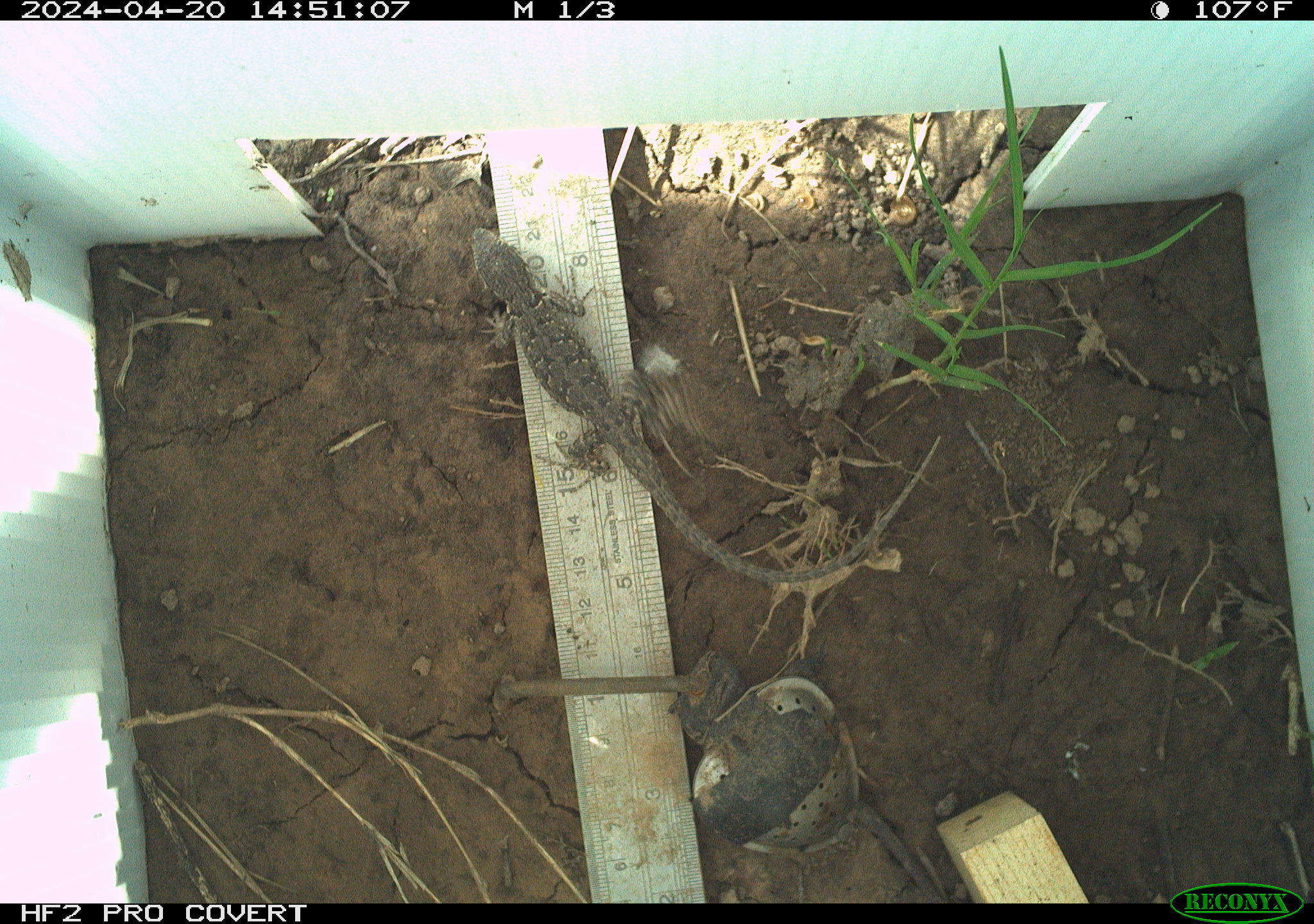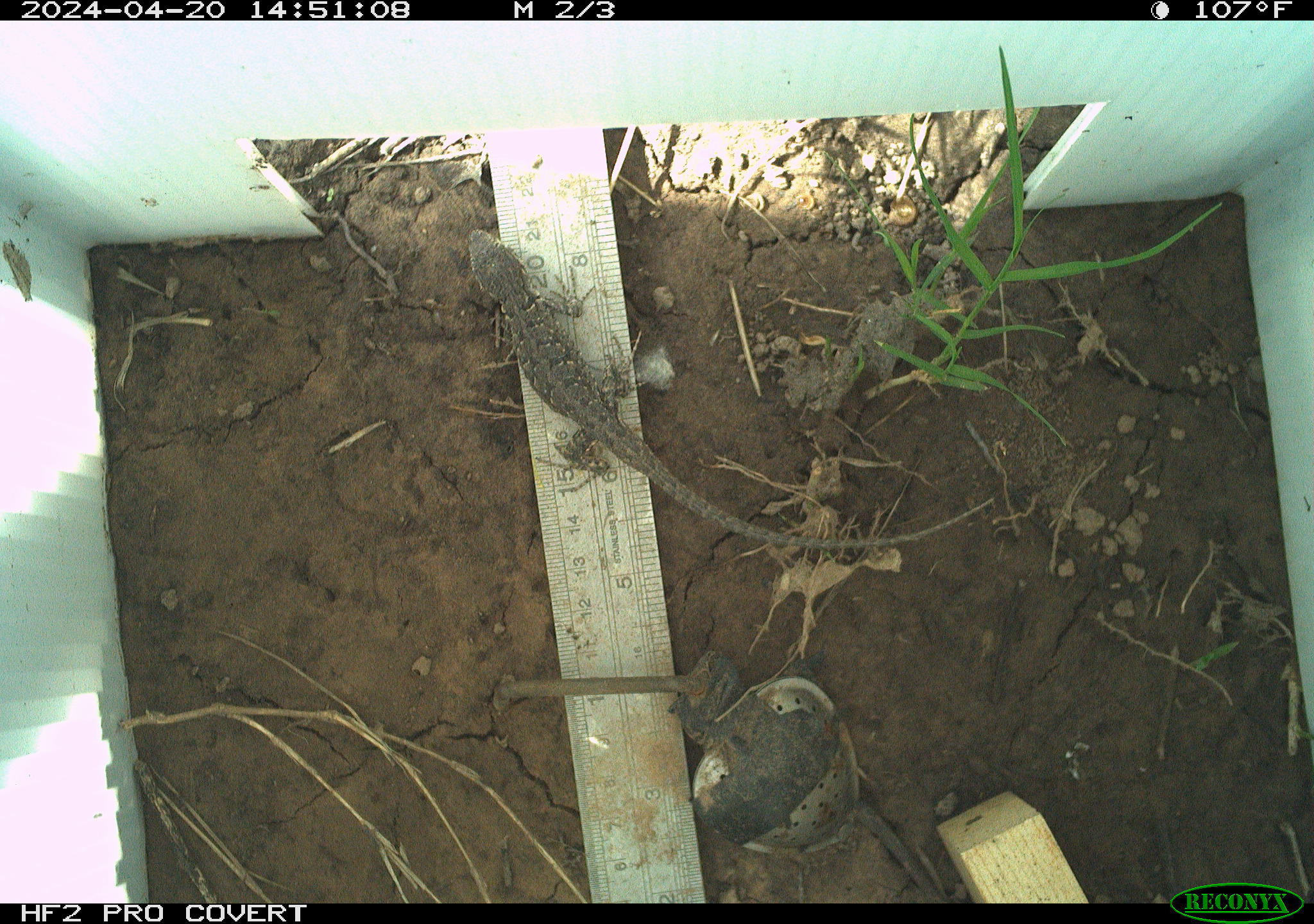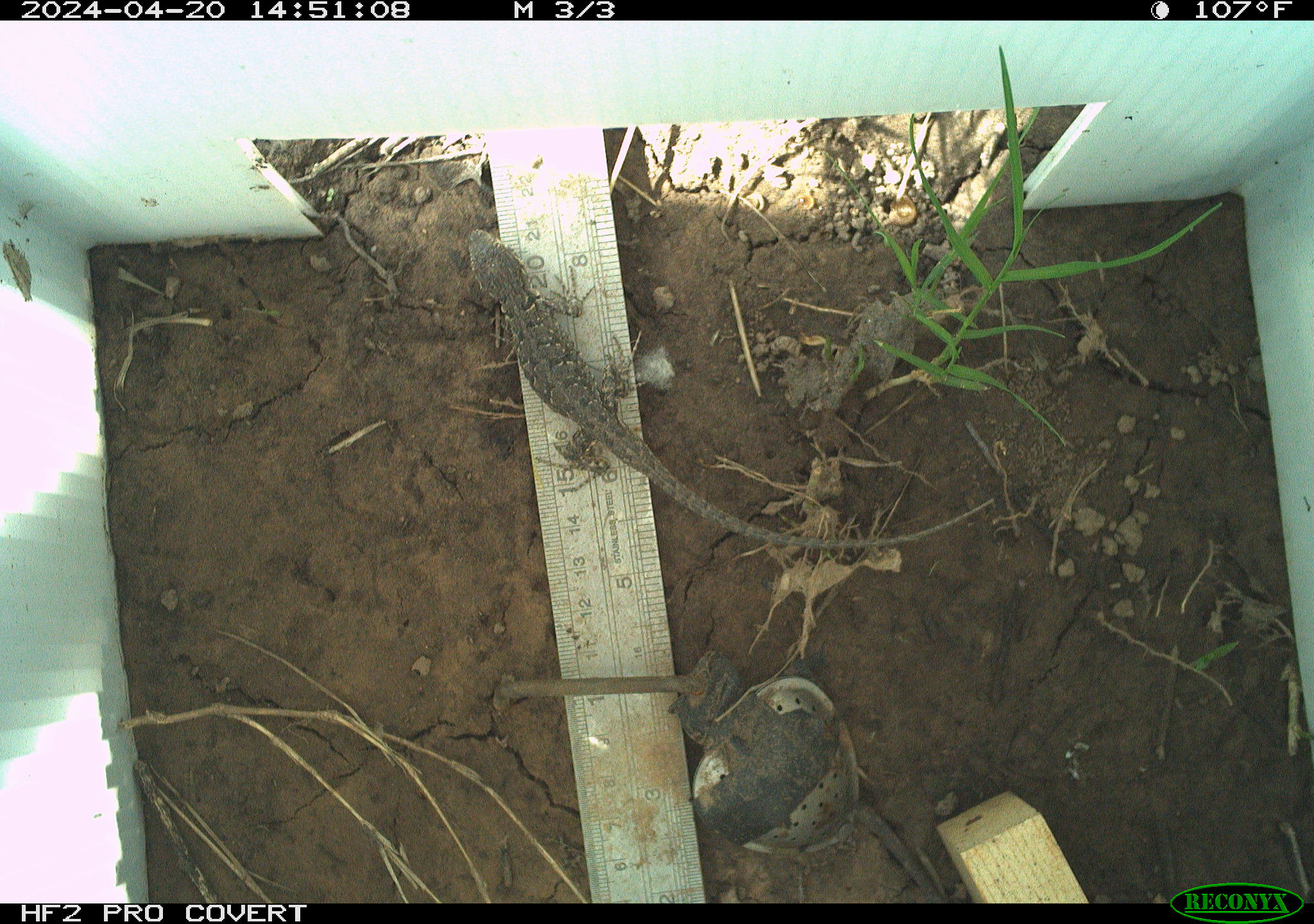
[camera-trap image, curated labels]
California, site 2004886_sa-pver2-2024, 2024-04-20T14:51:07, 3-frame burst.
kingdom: Animalia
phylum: Chordata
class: Reptilia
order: Squamata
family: Phrynosomatidae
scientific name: Phrynosomatidae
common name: phrynosomatid lizards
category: phrynosomatidae family